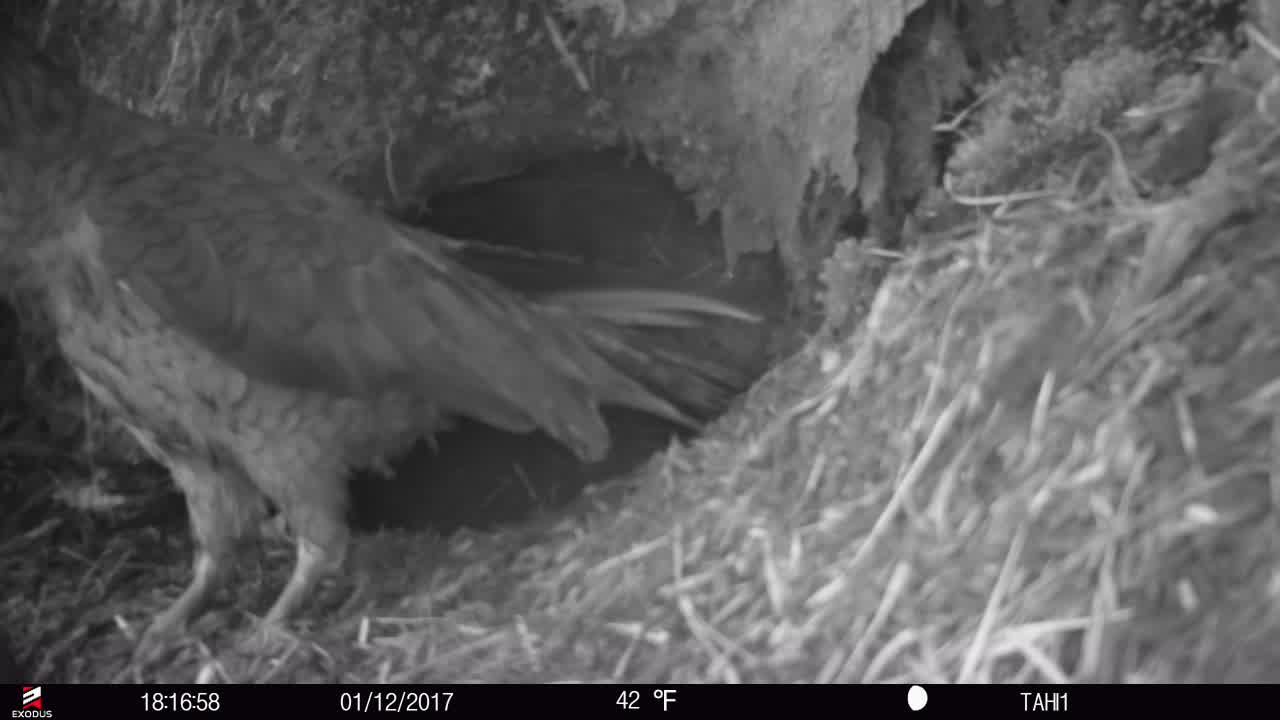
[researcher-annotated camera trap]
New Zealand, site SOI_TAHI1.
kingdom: Animalia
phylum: Chordata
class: Aves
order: Psittaciformes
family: Strigopidae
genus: Nestor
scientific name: Nestor notabilis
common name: kea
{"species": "kea (Nestor notabilis)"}